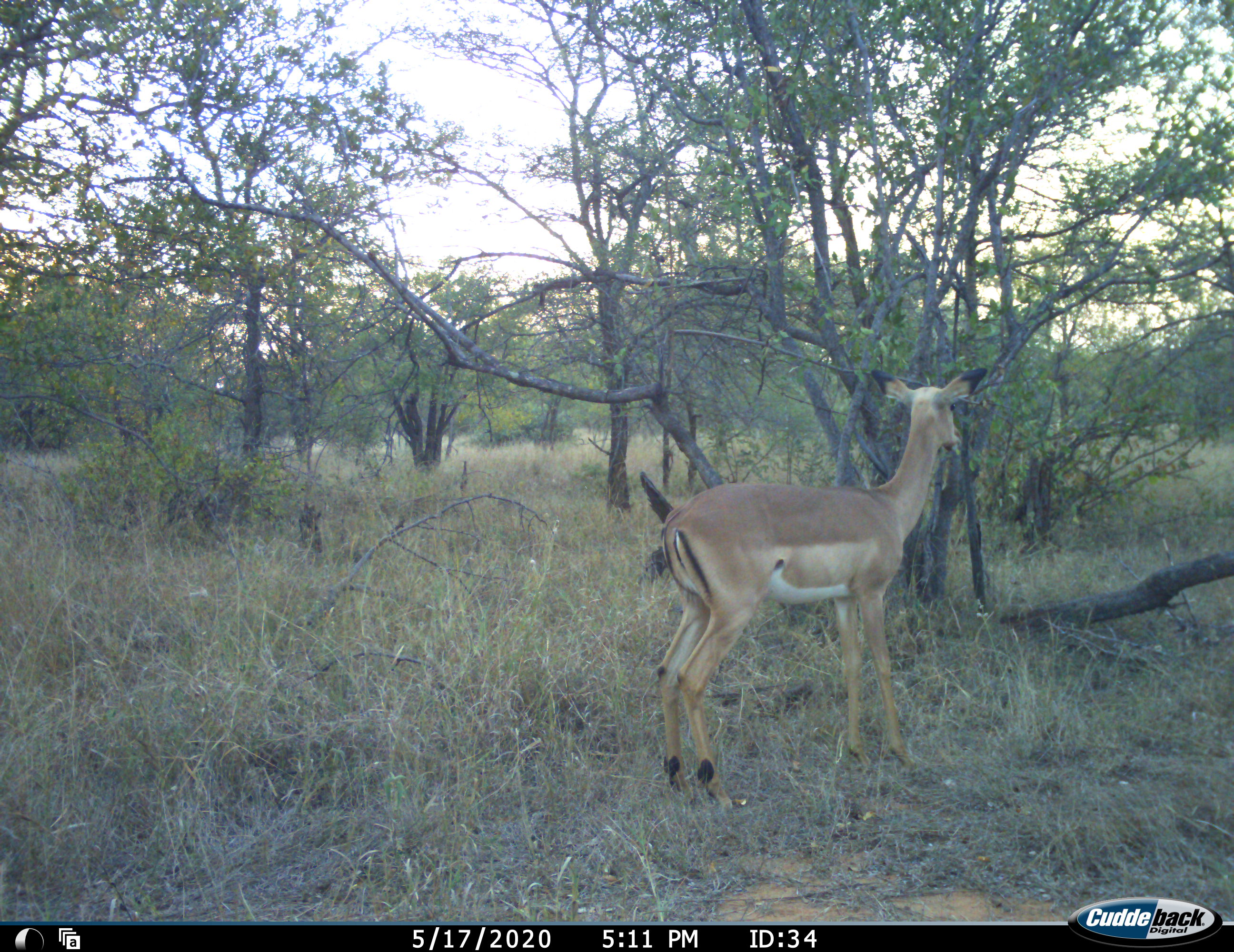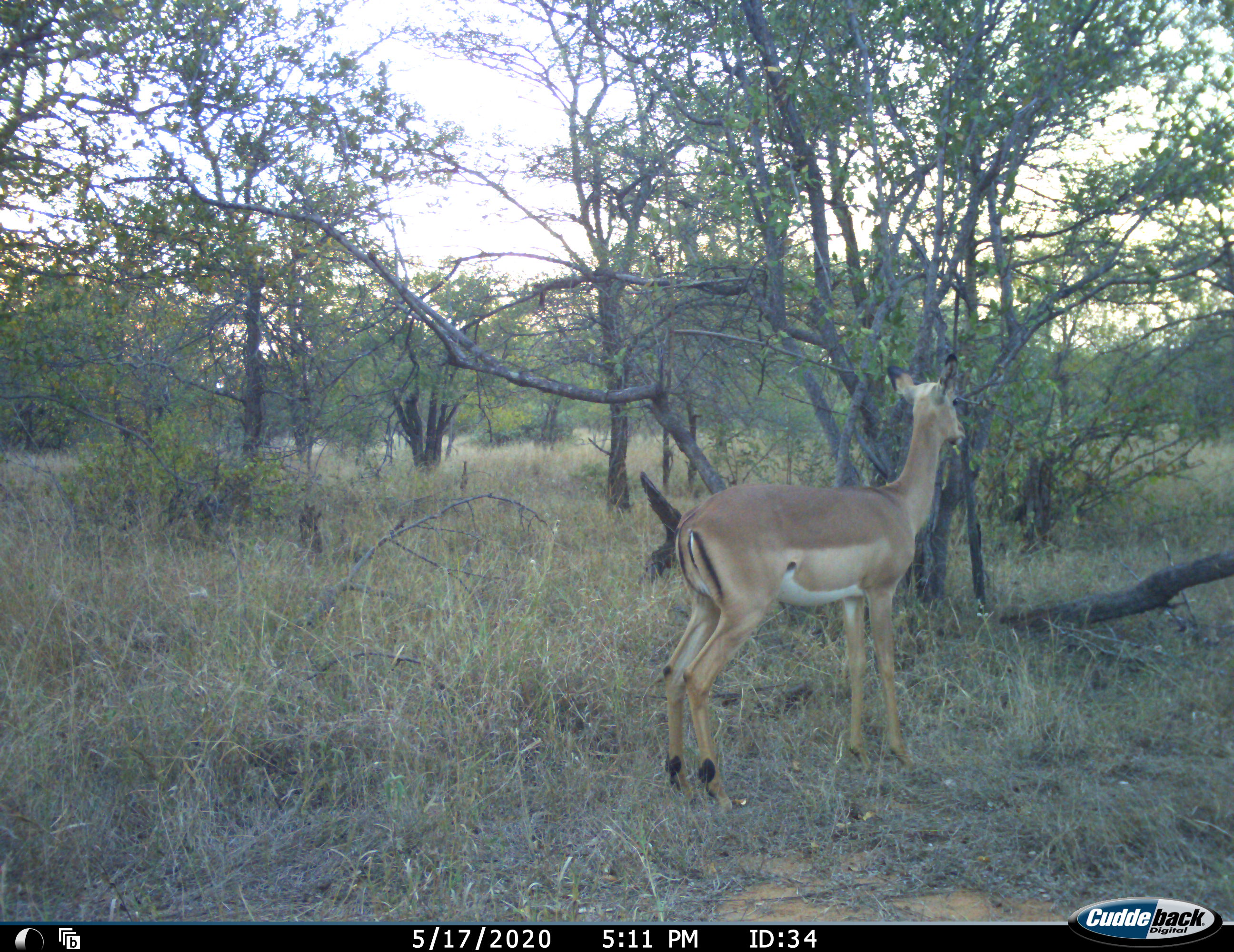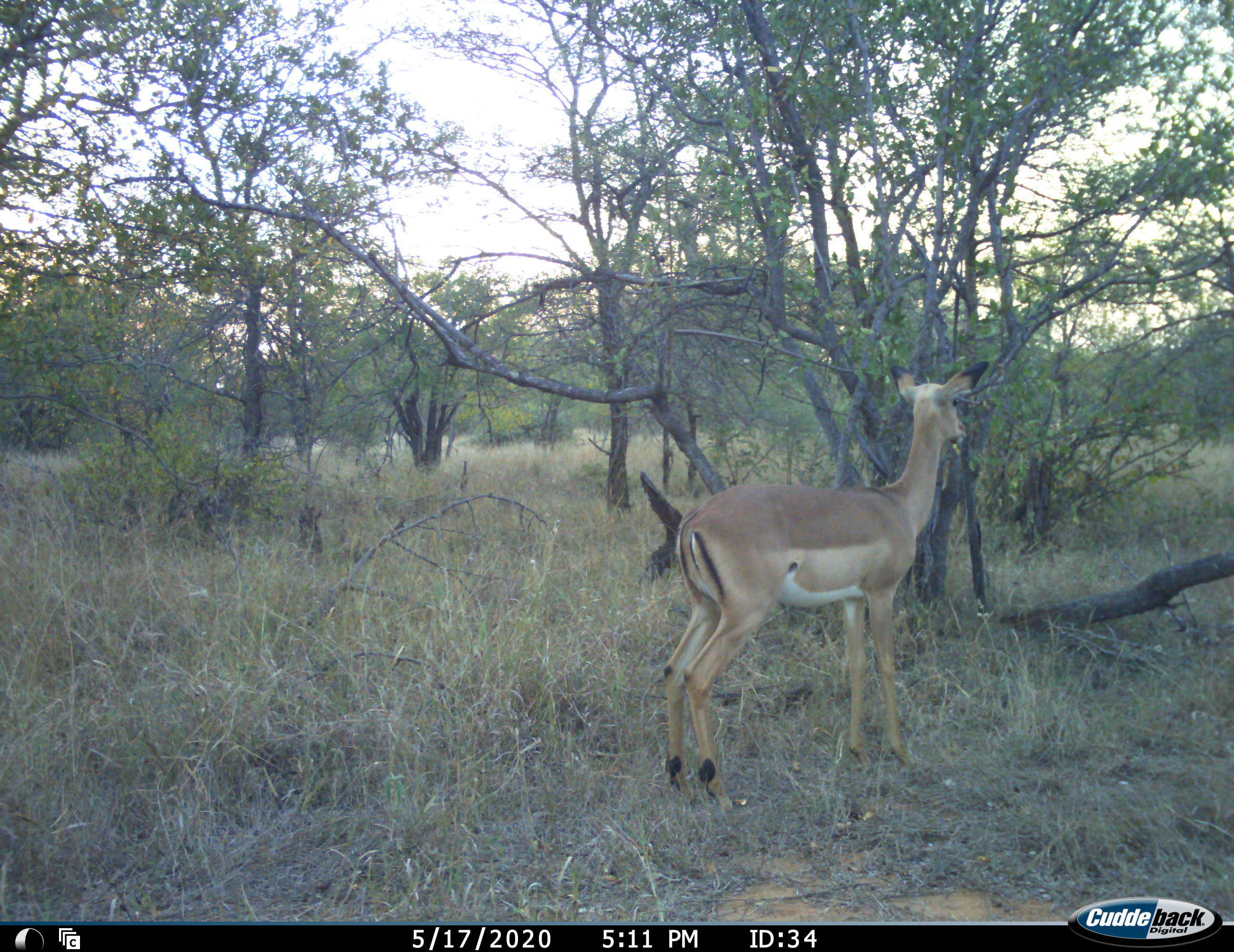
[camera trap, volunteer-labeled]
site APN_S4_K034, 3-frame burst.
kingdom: Animalia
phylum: Chordata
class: Mammalia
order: Artiodactyla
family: Bovidae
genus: Aepyceros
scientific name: Aepyceros melampus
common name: impala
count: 1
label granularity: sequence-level